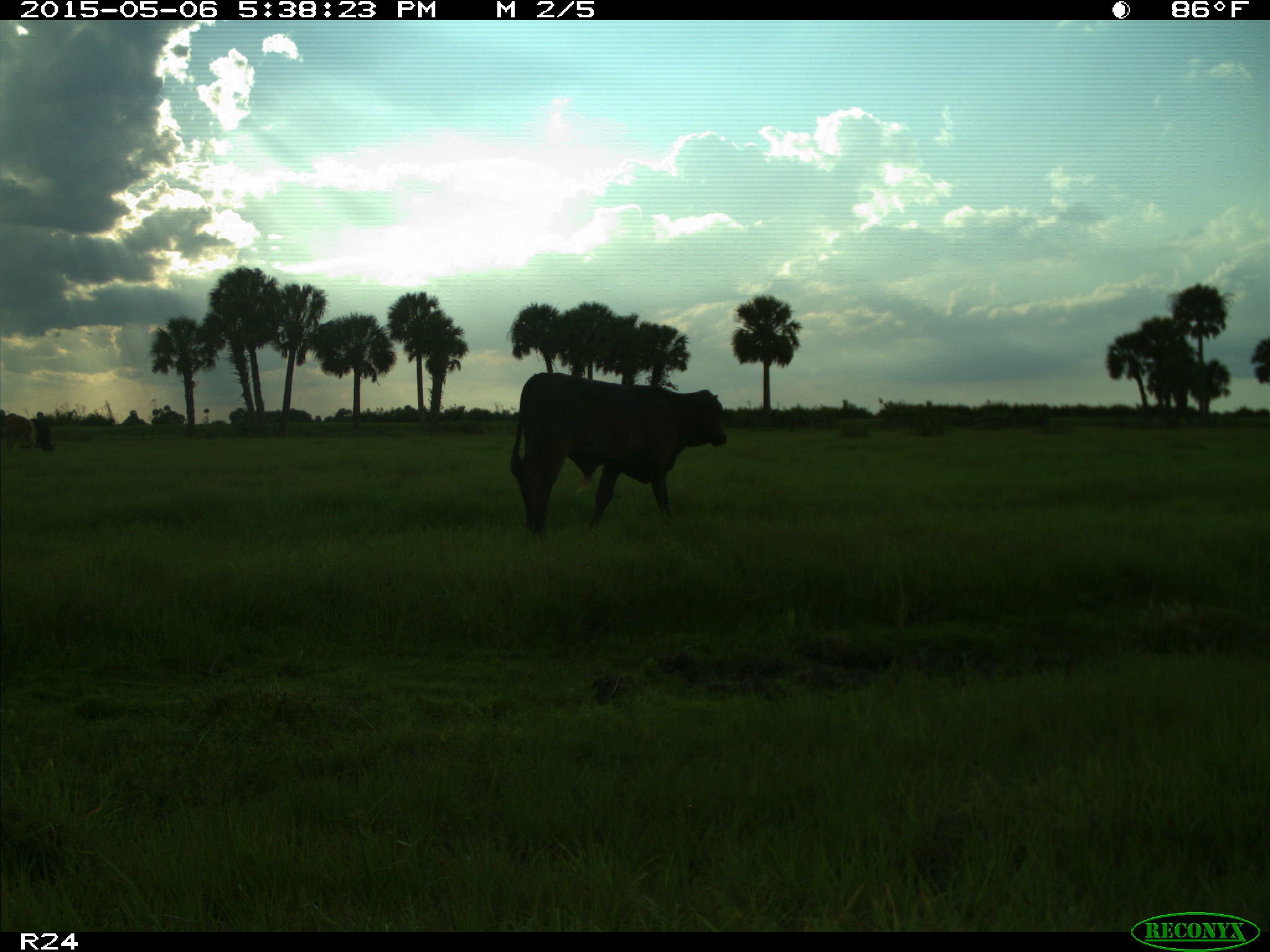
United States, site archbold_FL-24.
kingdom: Animalia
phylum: Chordata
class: Mammalia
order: Artiodactyla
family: Bovidae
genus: Bos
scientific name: Bos taurus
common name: domestic cow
Bos taurus (domestic cow).